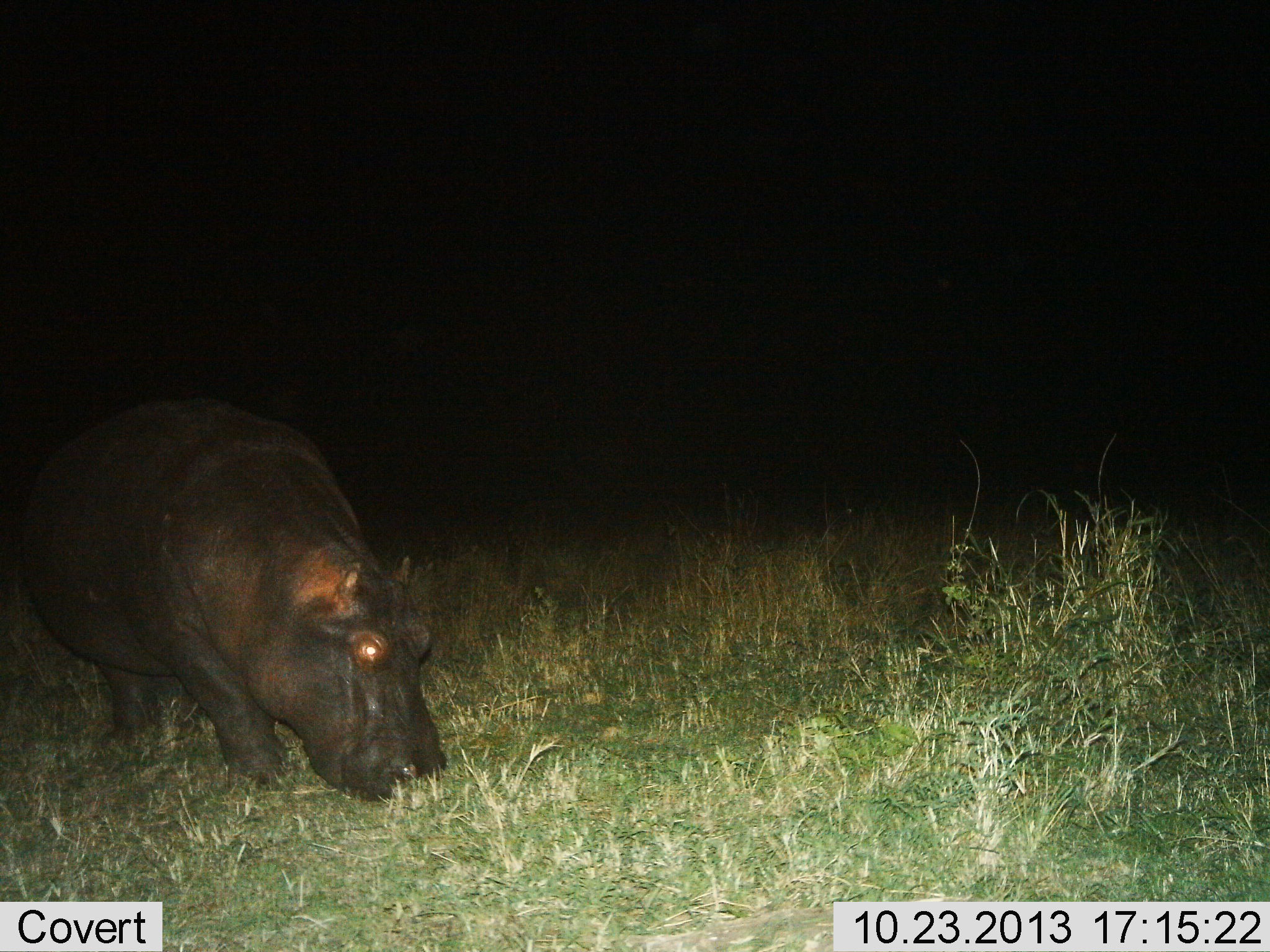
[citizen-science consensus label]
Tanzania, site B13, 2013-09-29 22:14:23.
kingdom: Animalia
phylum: Chordata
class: Mammalia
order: Artiodactyla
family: Hippopotamidae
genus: Hippopotamus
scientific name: Hippopotamus amphibius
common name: hippopotamus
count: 1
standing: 40%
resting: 0%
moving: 5%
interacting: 0%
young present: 0%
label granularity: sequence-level